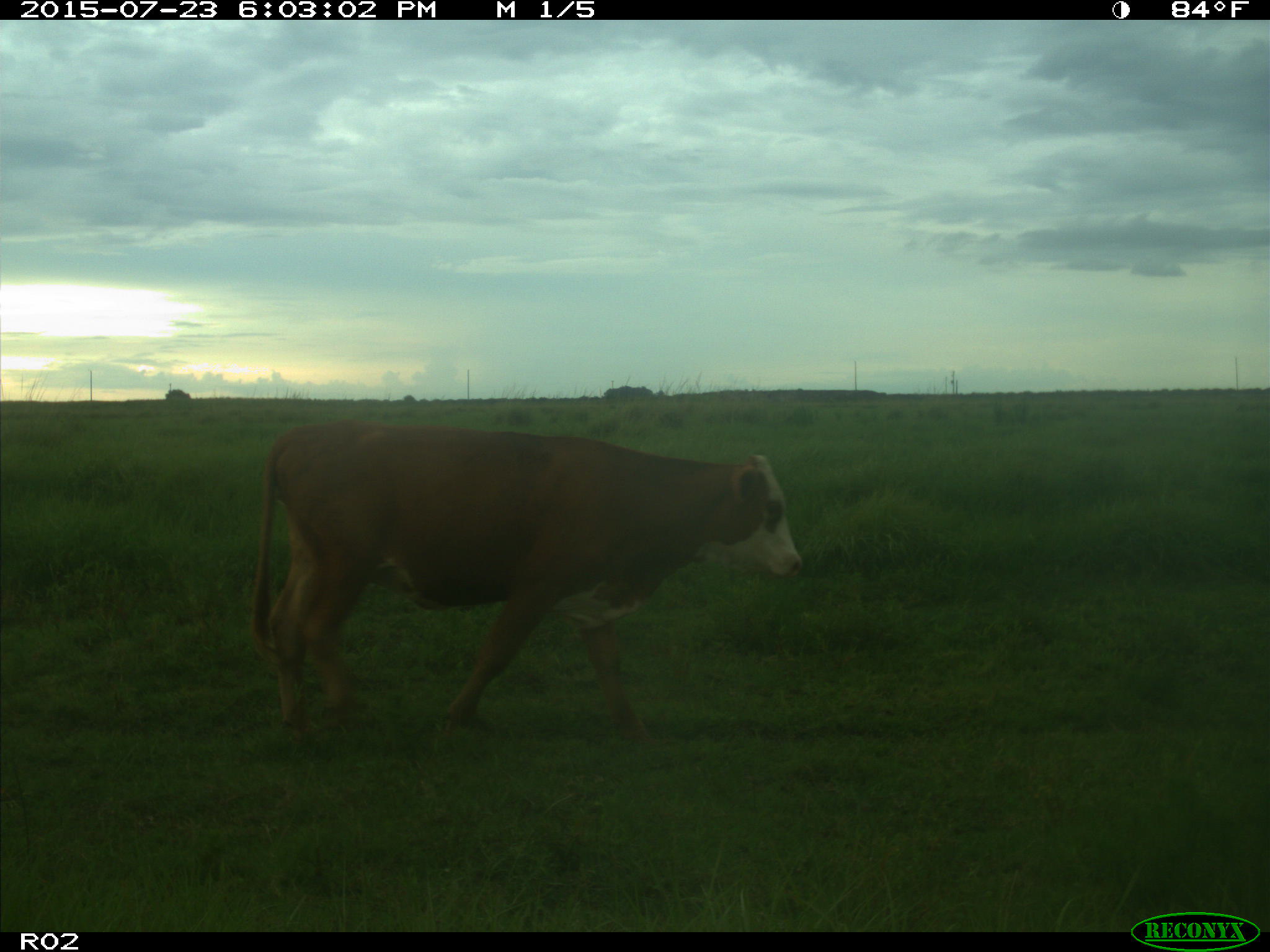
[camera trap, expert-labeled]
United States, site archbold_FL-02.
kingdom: Animalia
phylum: Chordata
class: Mammalia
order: Artiodactyla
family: Bovidae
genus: Bos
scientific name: Bos taurus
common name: domestic cow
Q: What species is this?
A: Bos taurus (domestic cow).